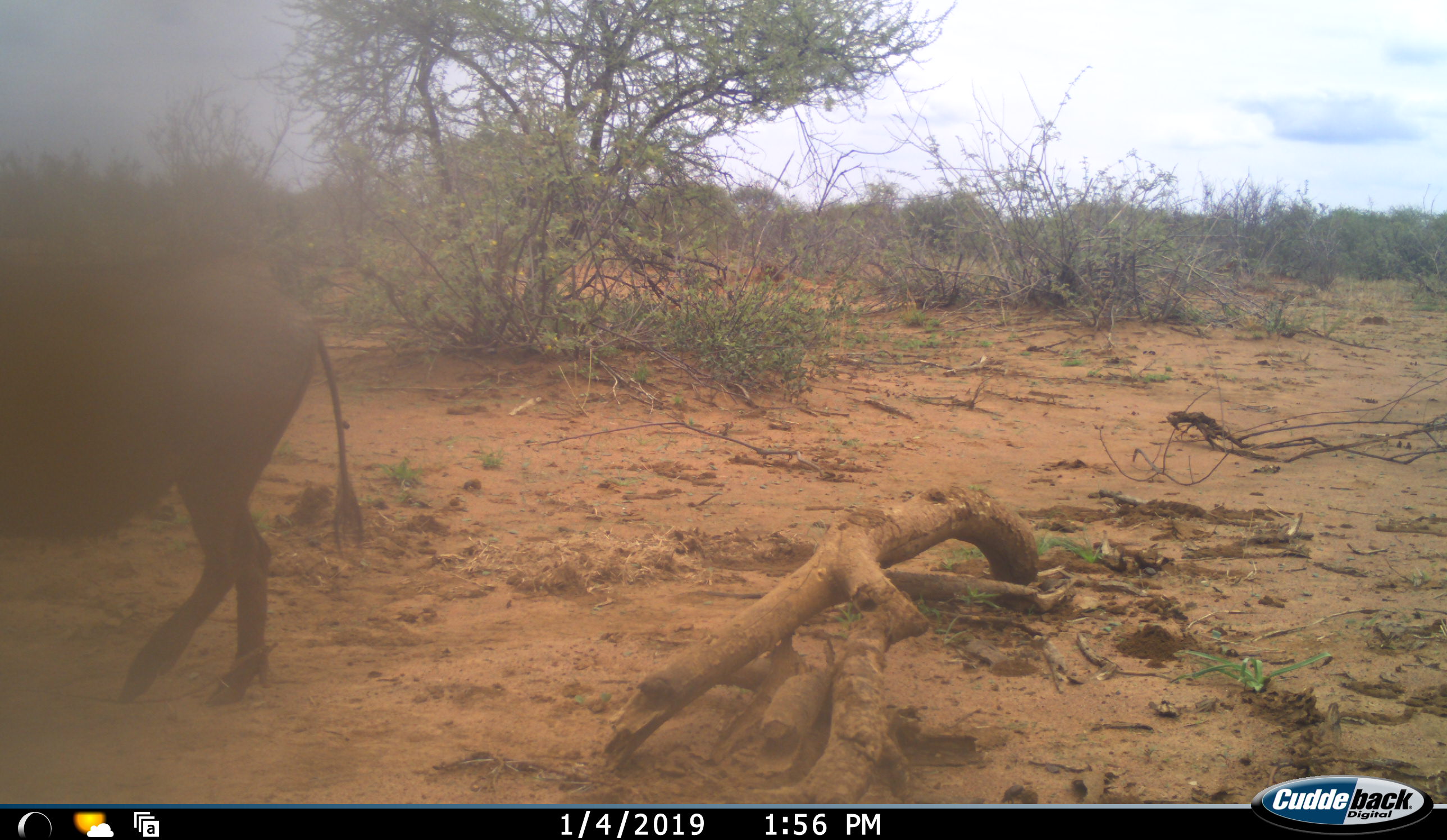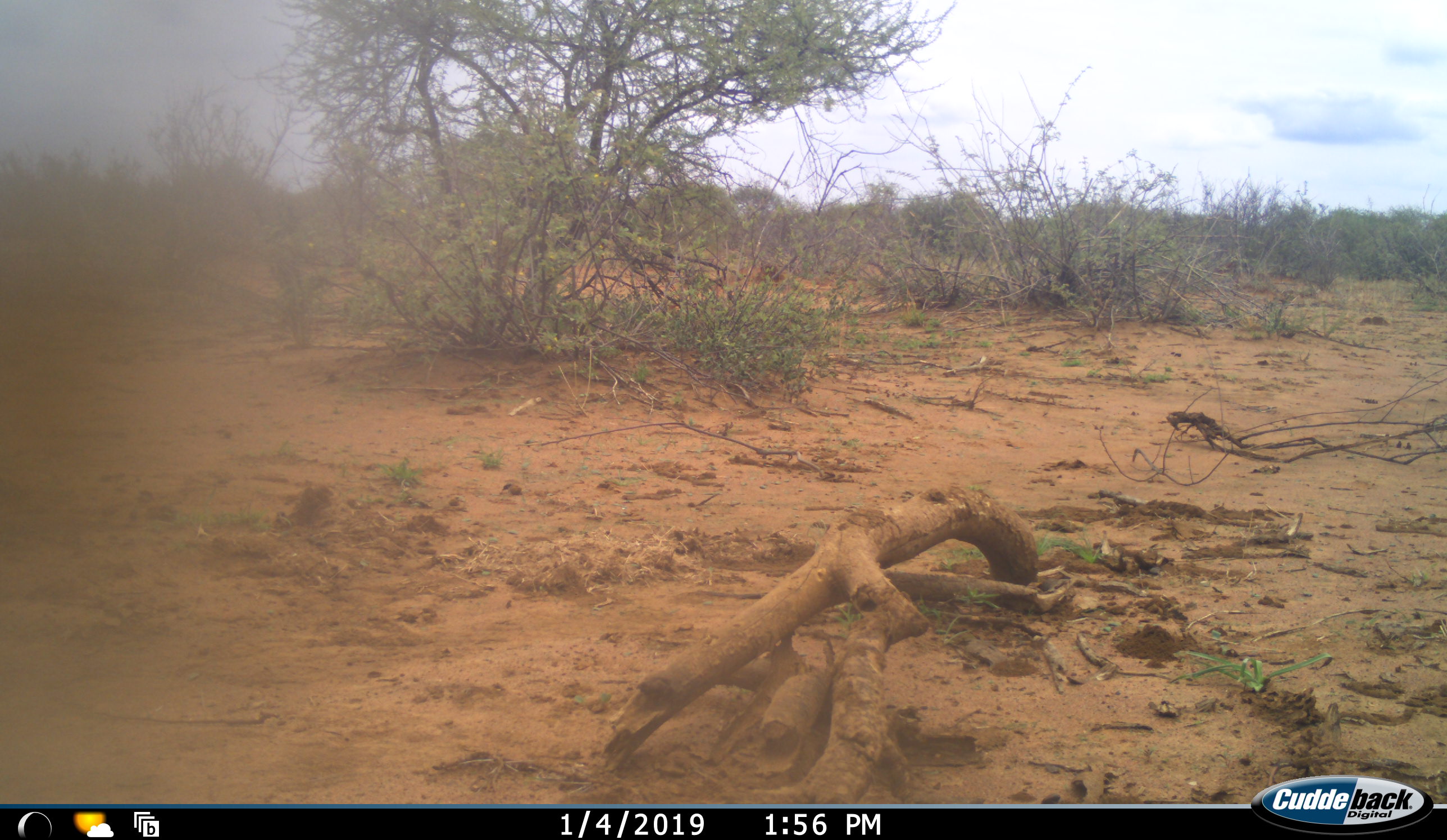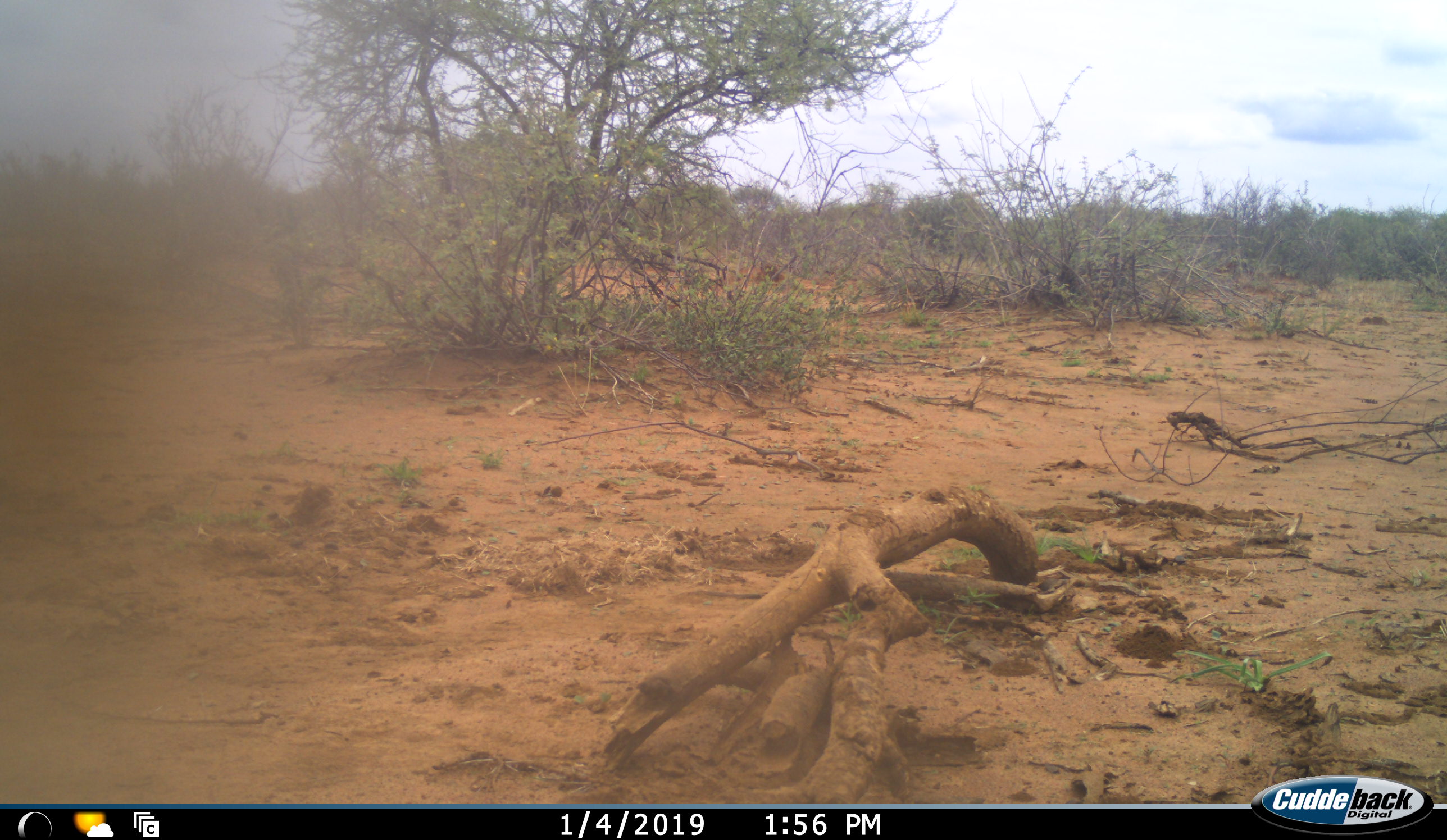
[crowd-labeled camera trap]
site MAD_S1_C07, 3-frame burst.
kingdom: Animalia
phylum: Chordata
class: Mammalia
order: Artiodactyla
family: Suidae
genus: Phacochoerus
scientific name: Phacochoerus africanus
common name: warthog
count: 1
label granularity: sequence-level